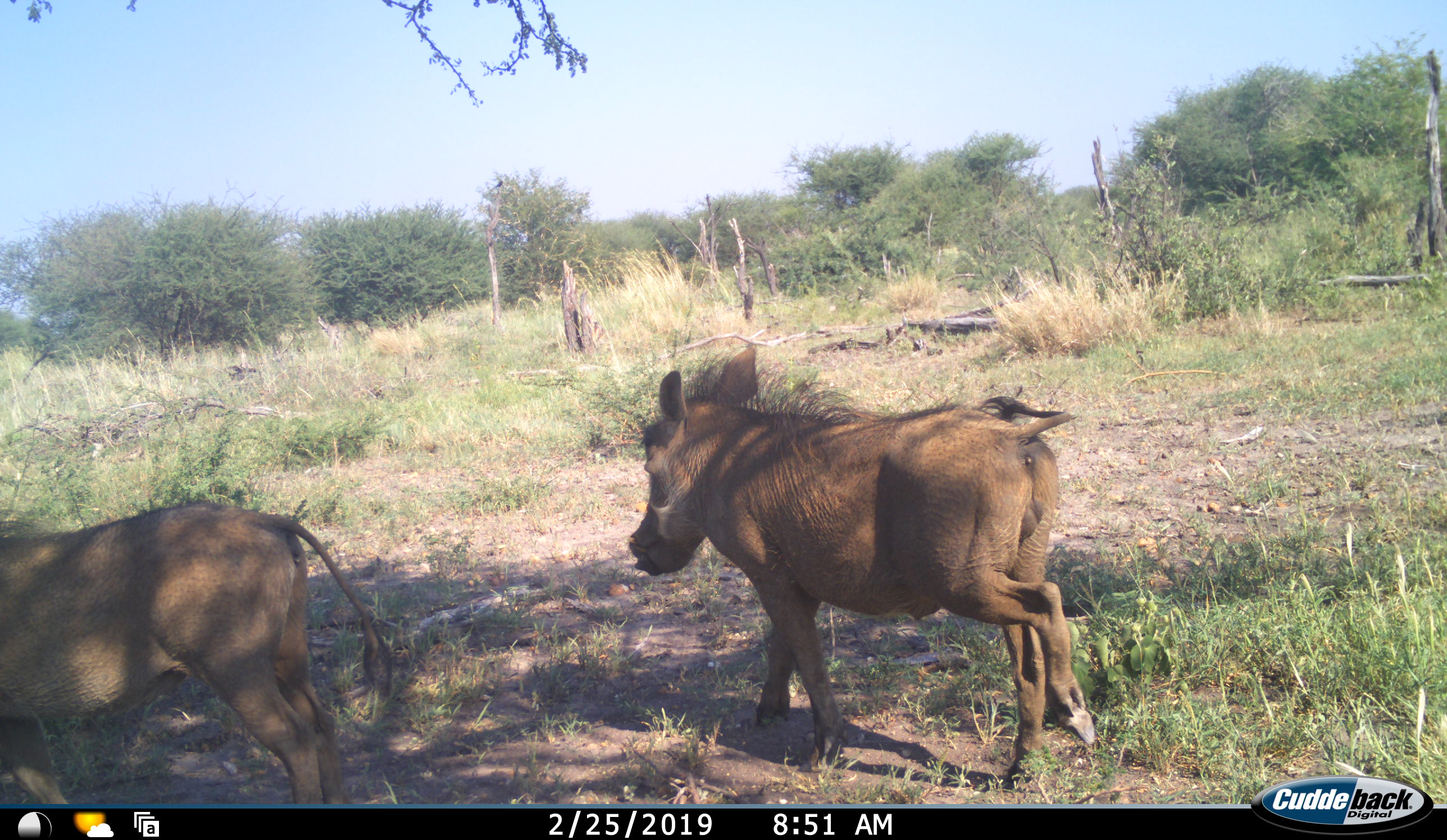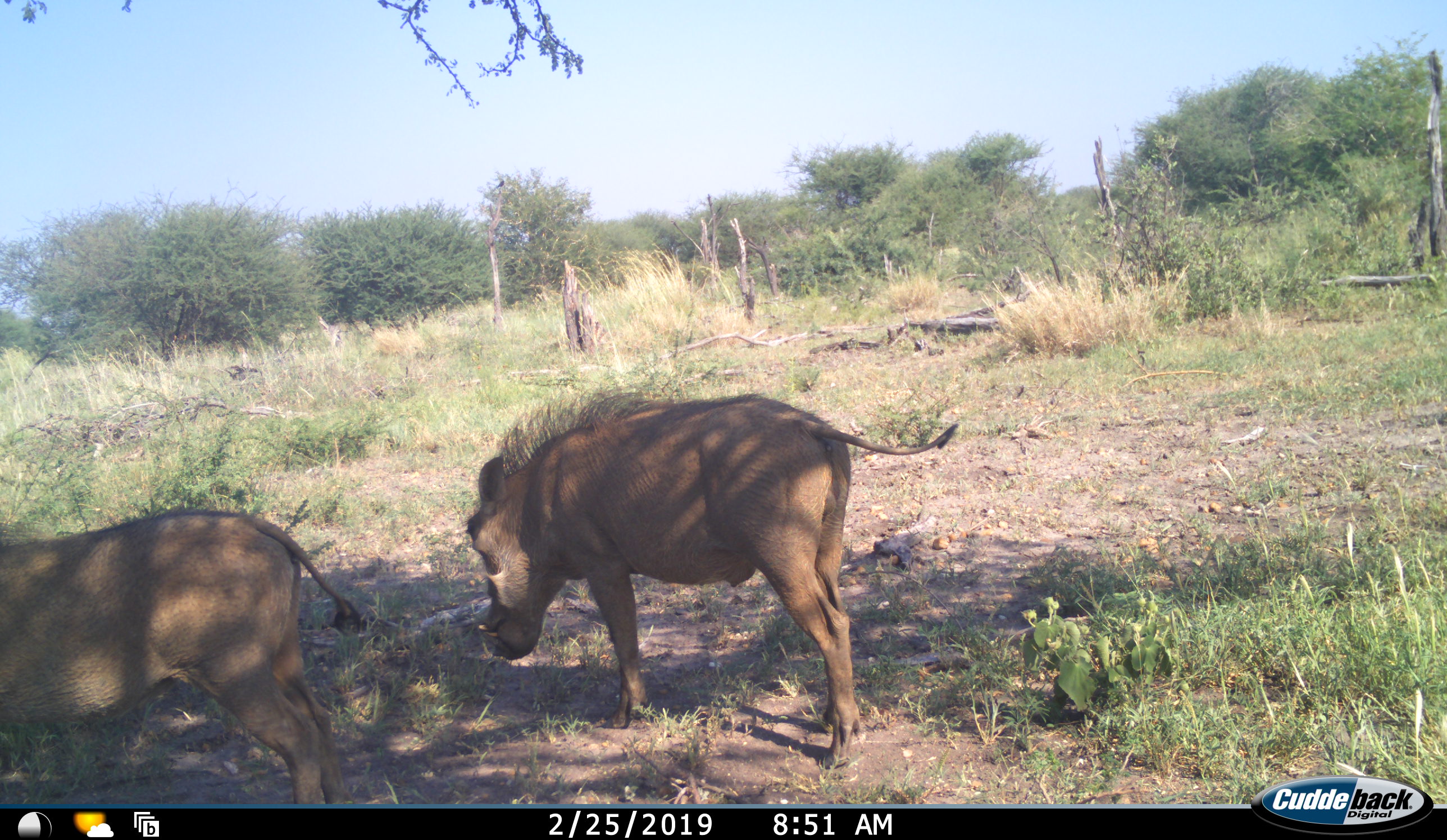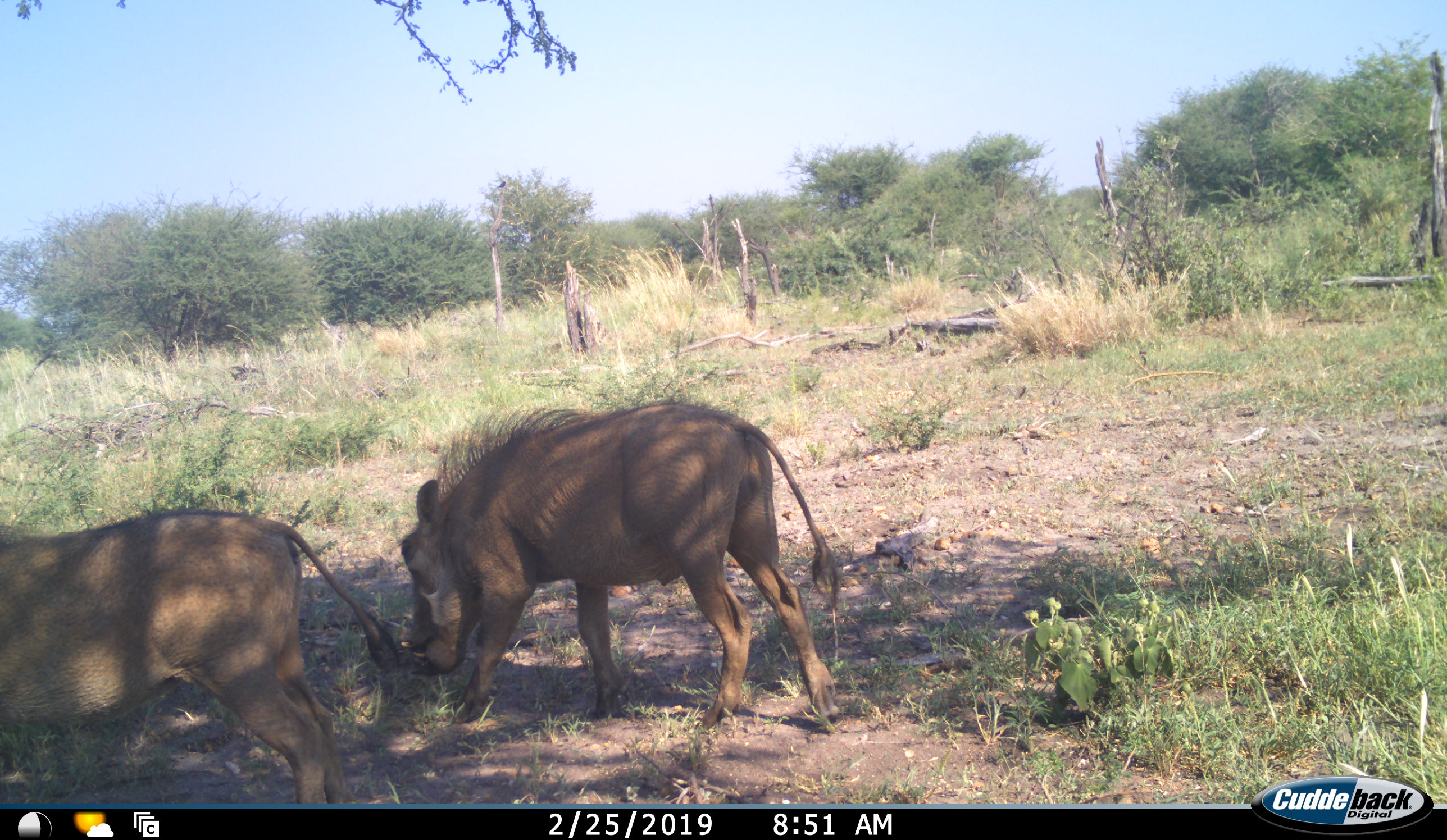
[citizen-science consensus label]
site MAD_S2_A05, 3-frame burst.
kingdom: Animalia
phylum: Chordata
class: Mammalia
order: Artiodactyla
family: Suidae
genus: Phacochoerus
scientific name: Phacochoerus africanus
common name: warthog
Warthog (Phacochoerus africanus), count 2. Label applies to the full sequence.